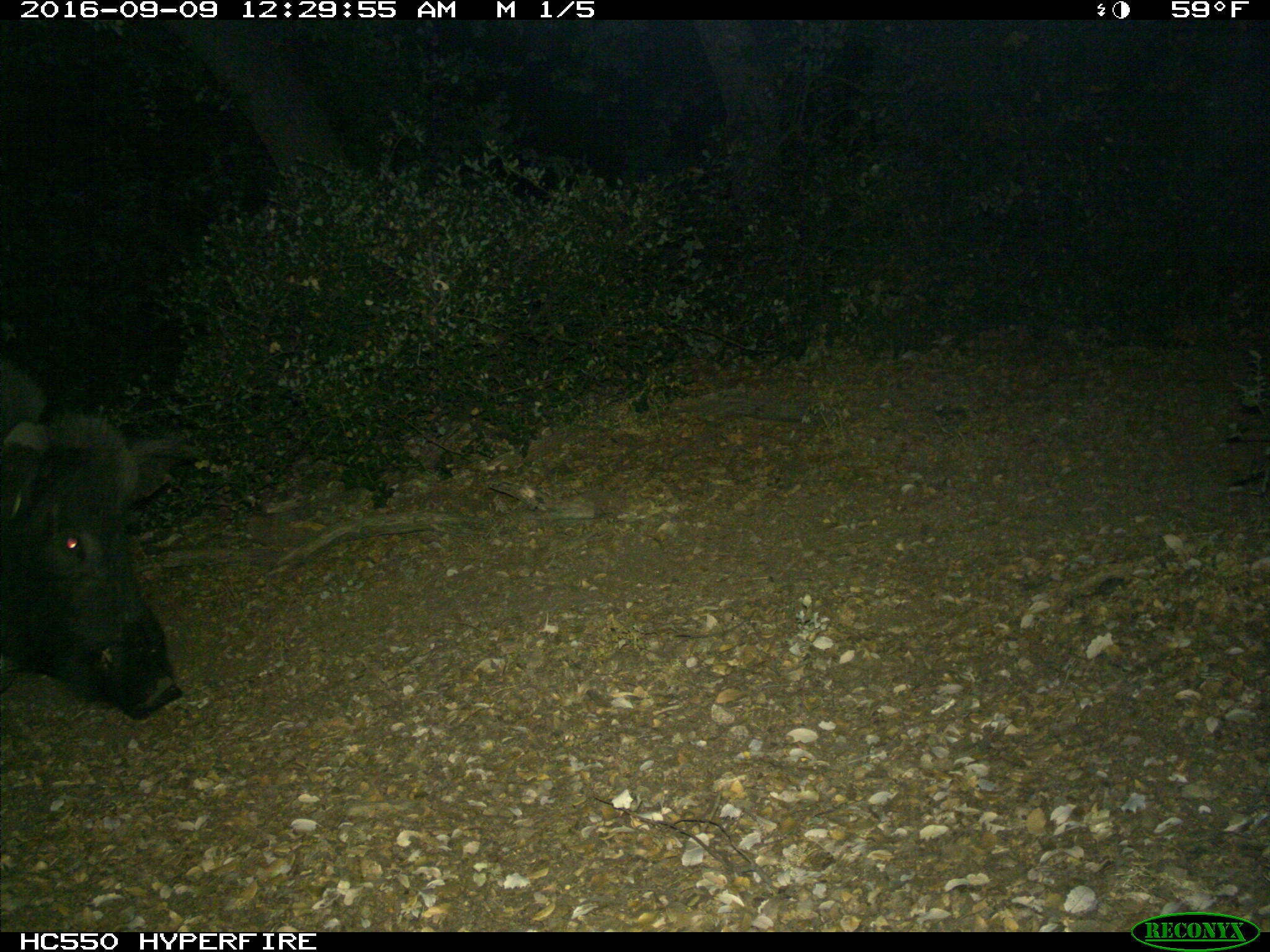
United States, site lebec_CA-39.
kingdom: Animalia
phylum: Chordata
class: Mammalia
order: Artiodactyla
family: Suidae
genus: Sus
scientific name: Sus scrofa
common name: wild boar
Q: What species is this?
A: Sus scrofa (wild boar).